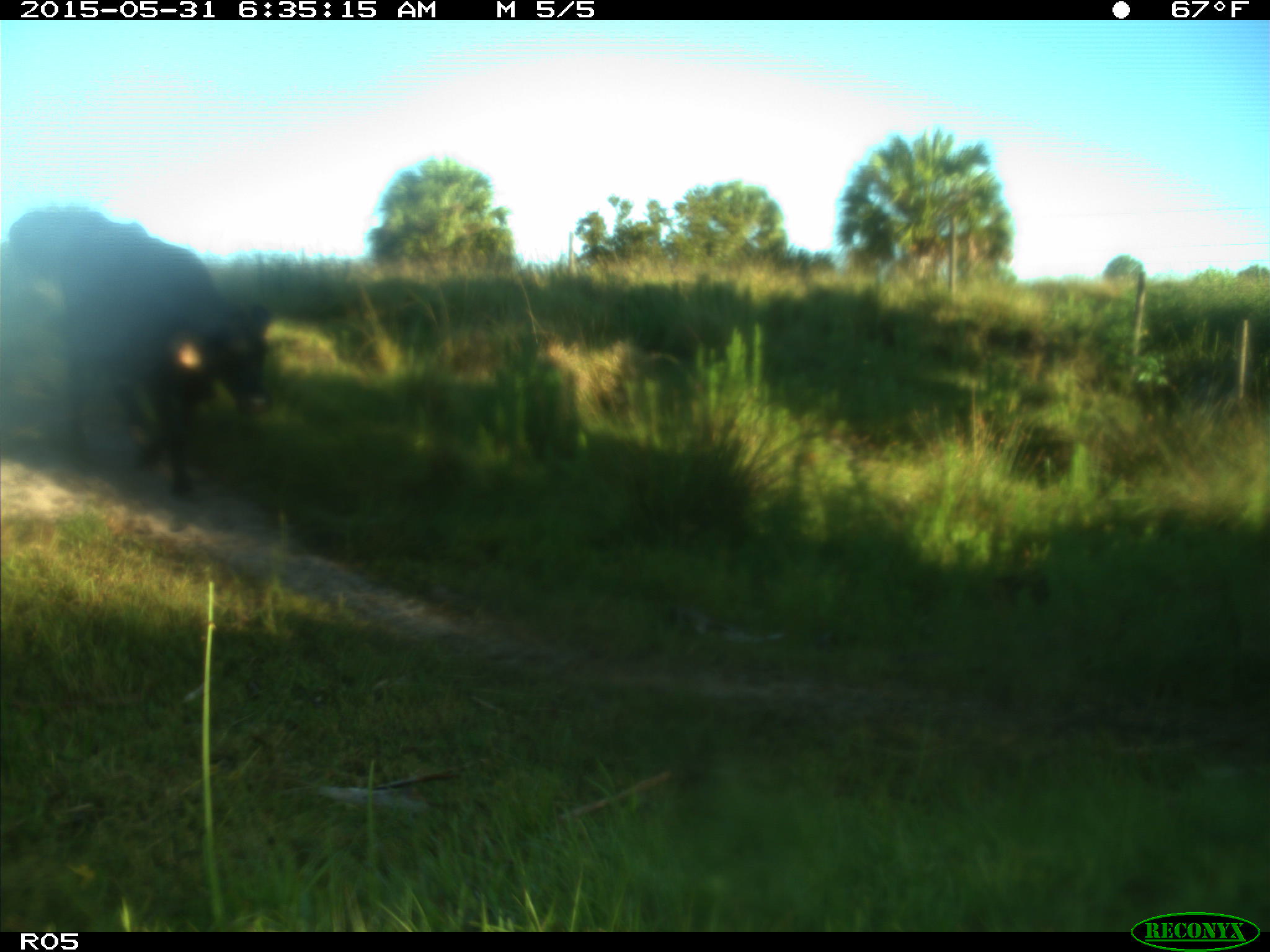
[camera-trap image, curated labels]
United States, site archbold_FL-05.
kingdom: Animalia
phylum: Chordata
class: Mammalia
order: Artiodactyla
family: Bovidae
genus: Bos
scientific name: Bos taurus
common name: domestic cow